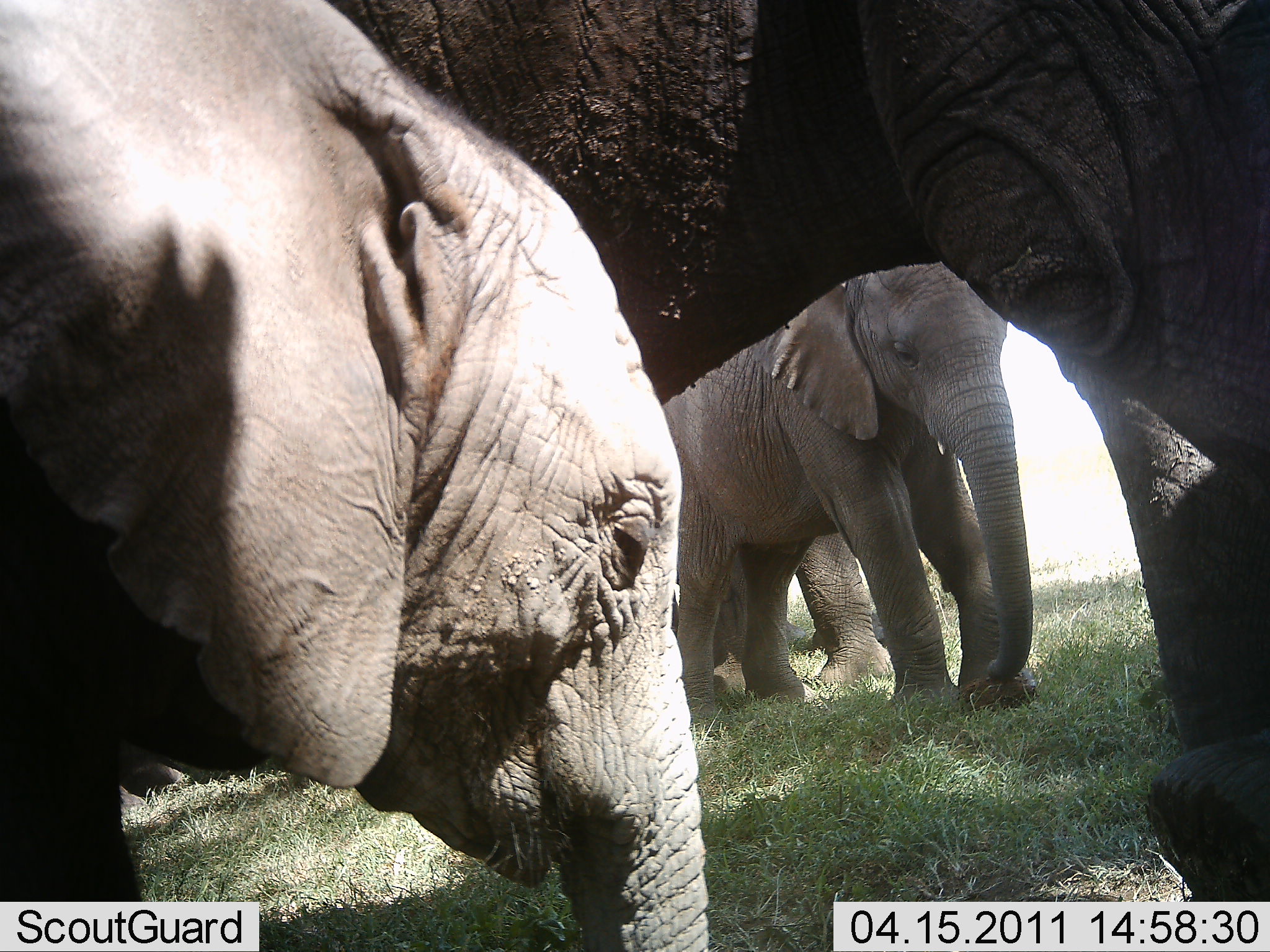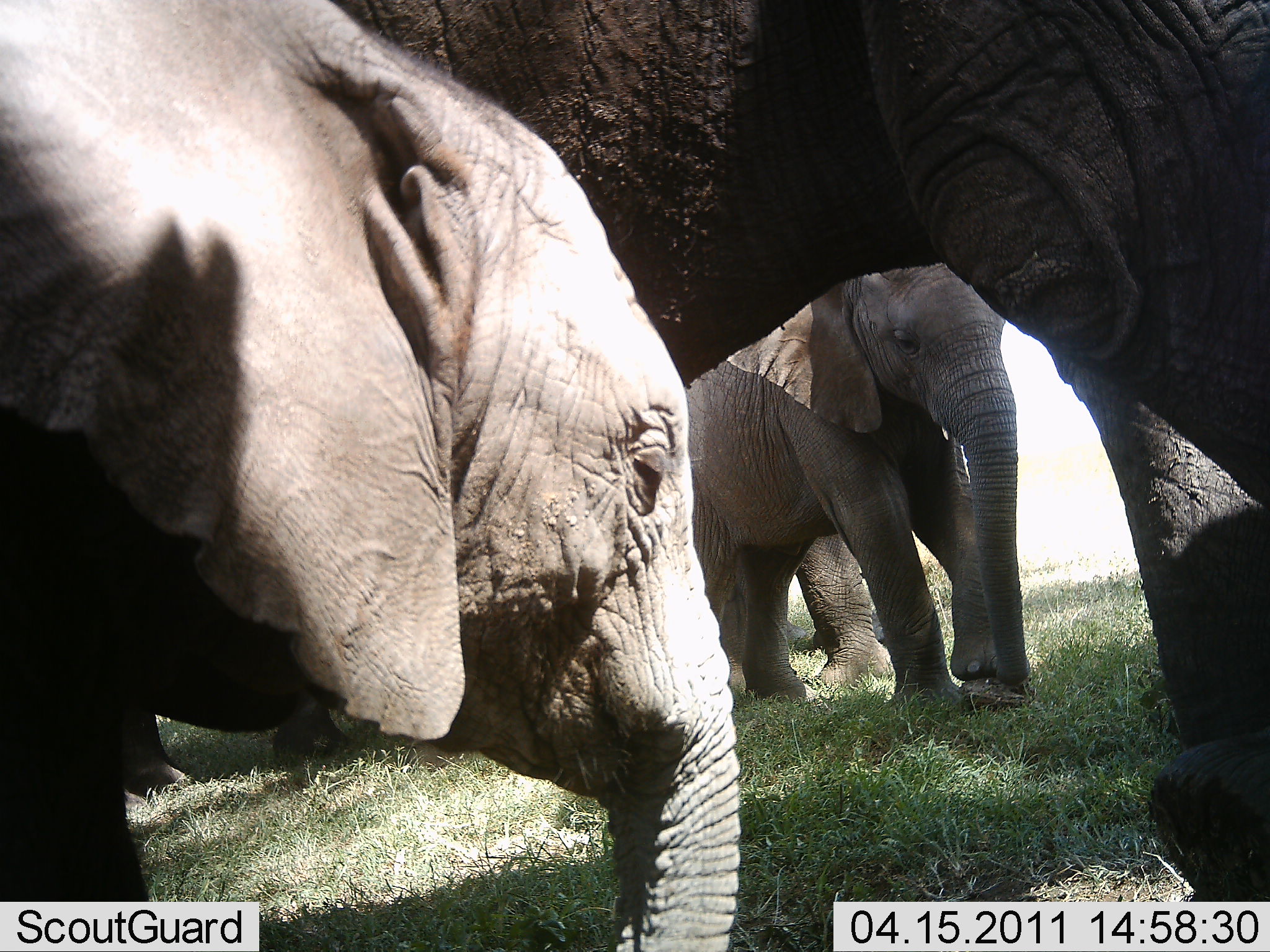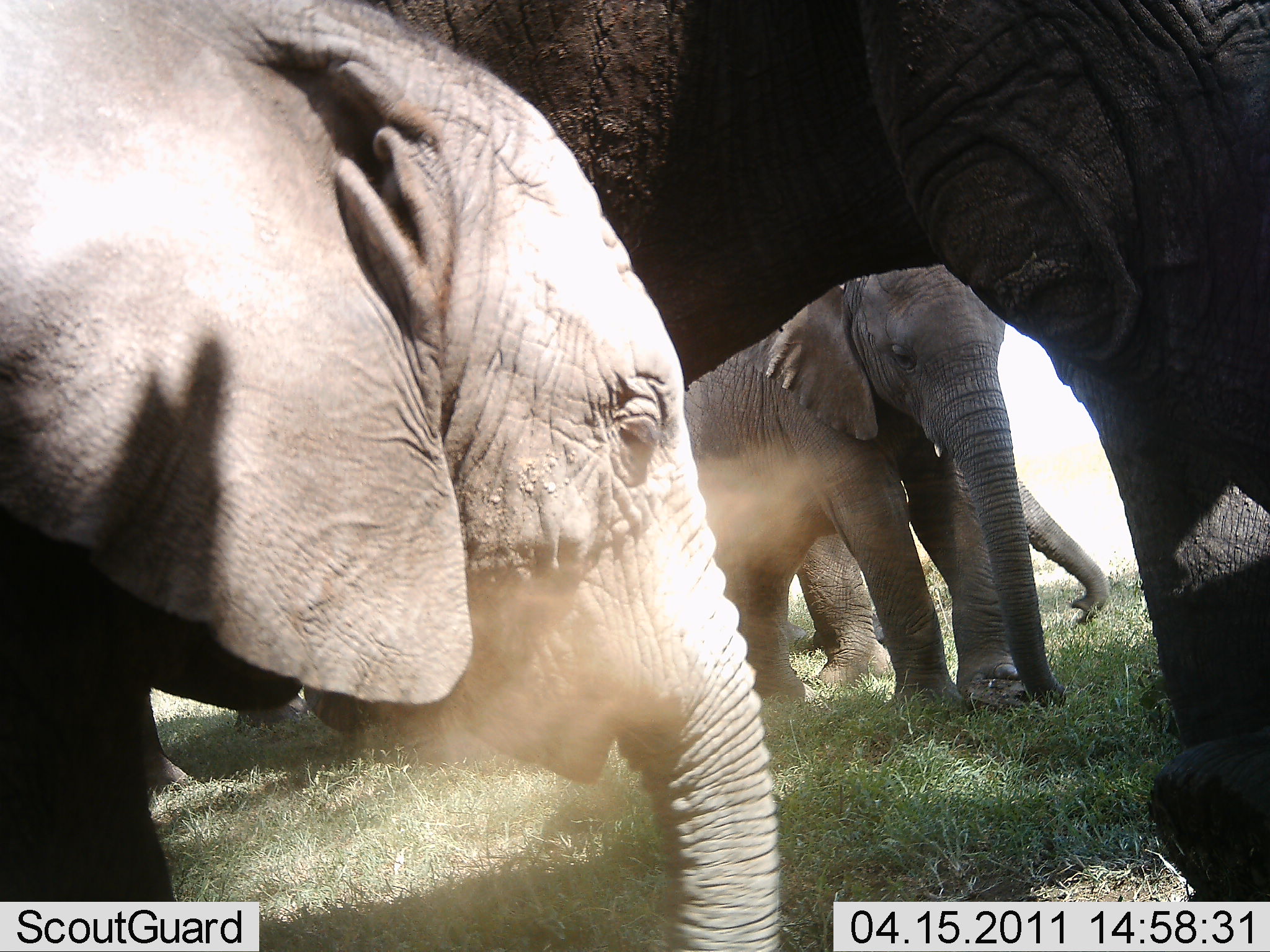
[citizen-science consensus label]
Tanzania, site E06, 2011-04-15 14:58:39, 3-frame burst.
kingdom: Animalia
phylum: Chordata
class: Mammalia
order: Proboscidea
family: Elephantidae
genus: Loxodonta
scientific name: Loxodonta africana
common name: african bush elephant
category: elephant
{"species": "elephant (african bush elephant) (Loxodonta africana)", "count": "4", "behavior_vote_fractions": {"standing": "91%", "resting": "0%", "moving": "9%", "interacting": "18%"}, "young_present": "73%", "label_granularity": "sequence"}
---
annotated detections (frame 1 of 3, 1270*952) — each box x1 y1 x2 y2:
animal: 324 0 1270 950; 1 1 713 952; 641 260 1039 713; 796 529 897 700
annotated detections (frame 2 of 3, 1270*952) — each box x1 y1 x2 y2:
animal: 337 0 1269 902; 0 1 745 950; 683 258 1037 720; 791 523 895 694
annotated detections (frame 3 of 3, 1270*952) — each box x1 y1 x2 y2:
animal: 389 0 1270 908; 1 1 783 952; 682 261 1080 725; 763 420 1111 692